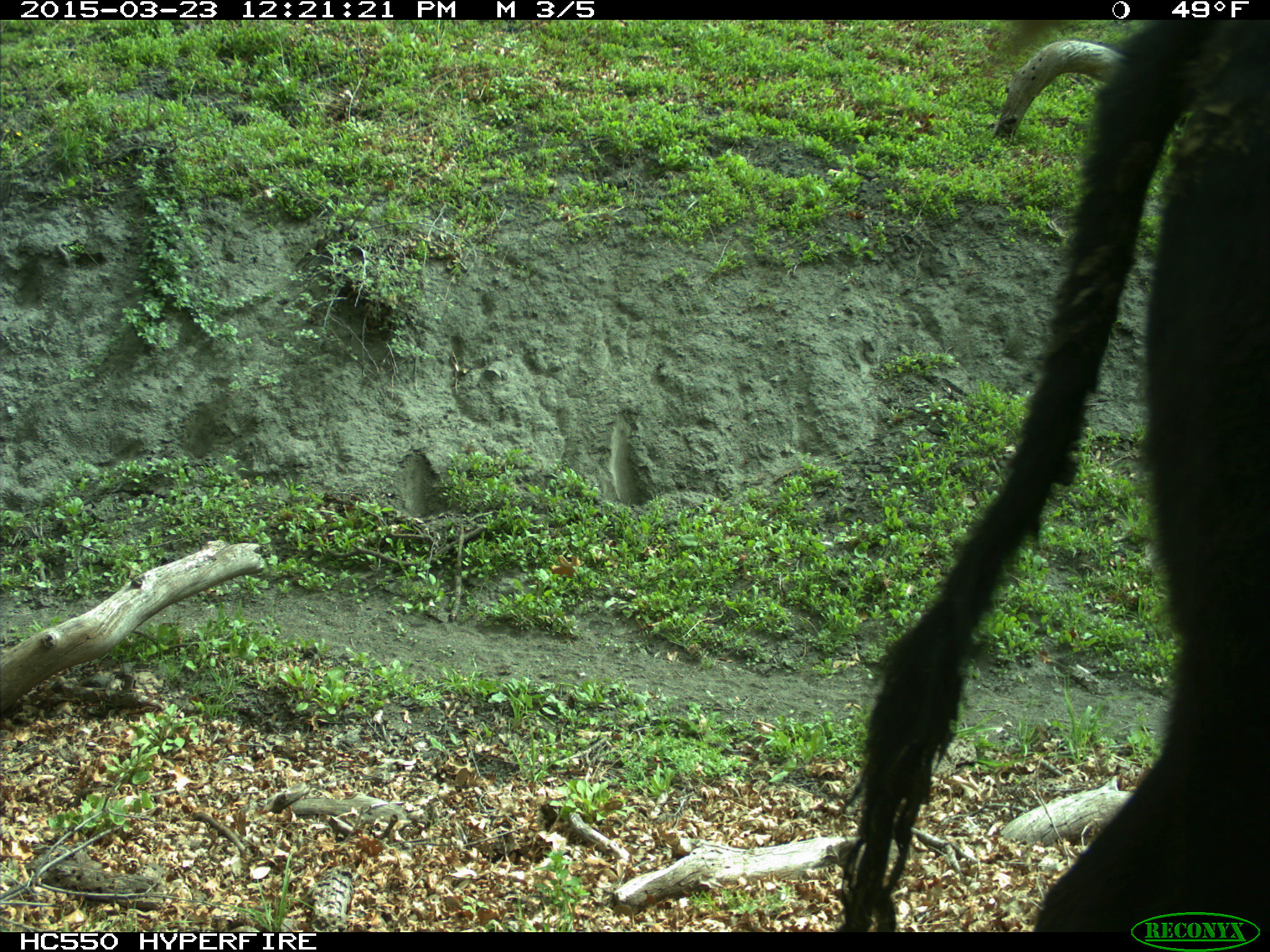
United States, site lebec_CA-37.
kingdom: Animalia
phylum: Chordata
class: Mammalia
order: Artiodactyla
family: Bovidae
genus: Bos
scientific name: Bos taurus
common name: domestic cow